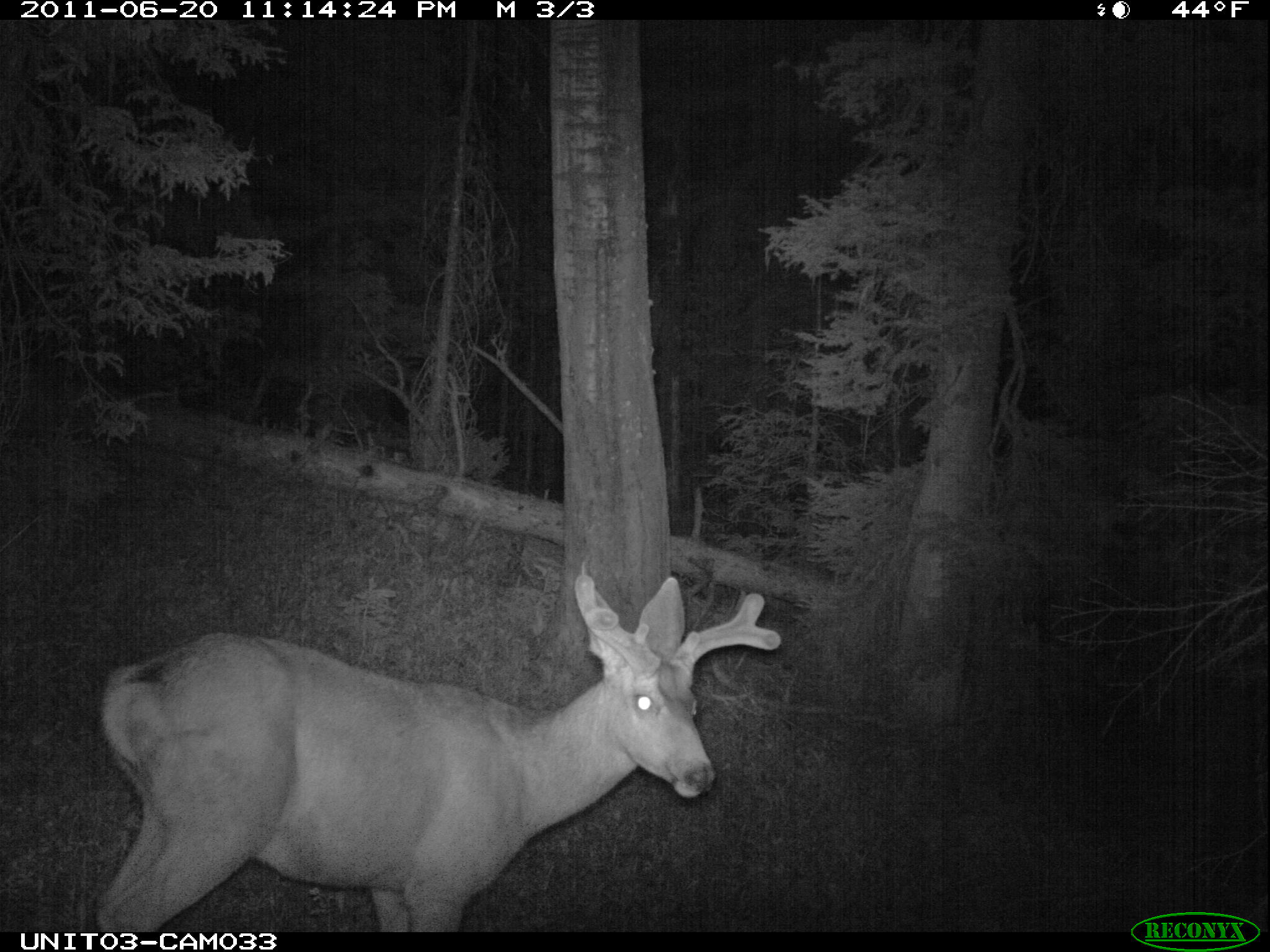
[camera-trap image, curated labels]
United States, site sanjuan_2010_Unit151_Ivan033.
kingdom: Animalia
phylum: Chordata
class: Mammalia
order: Artiodactyla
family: Cervidae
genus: Odocoileus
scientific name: Odocoileus hemionus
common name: mule deer